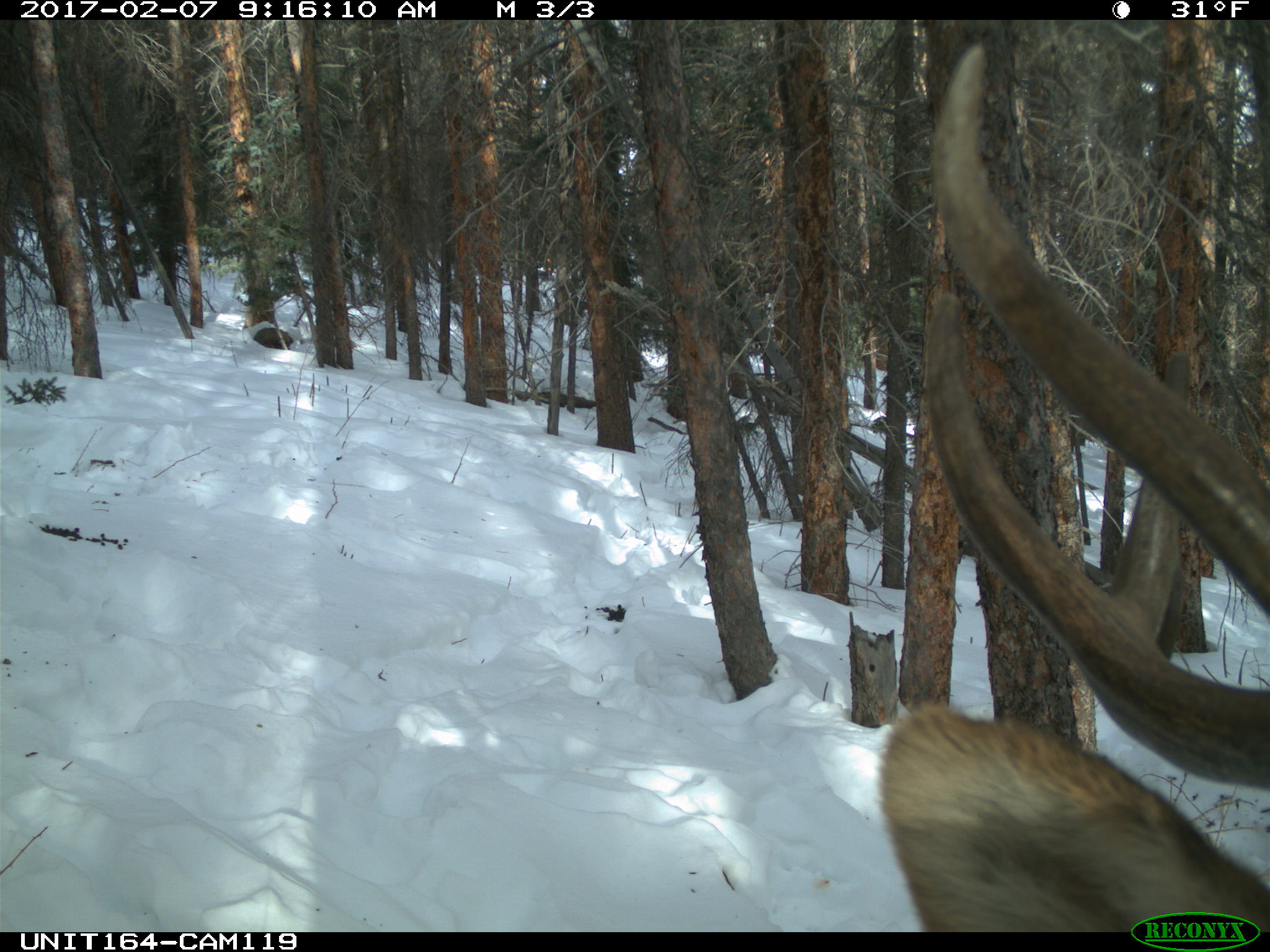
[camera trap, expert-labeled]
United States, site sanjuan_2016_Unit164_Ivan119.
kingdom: Animalia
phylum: Chordata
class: Mammalia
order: Artiodactyla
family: Cervidae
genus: Cervus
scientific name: Cervus elaphus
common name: red deer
Cervus elaphus (red deer).